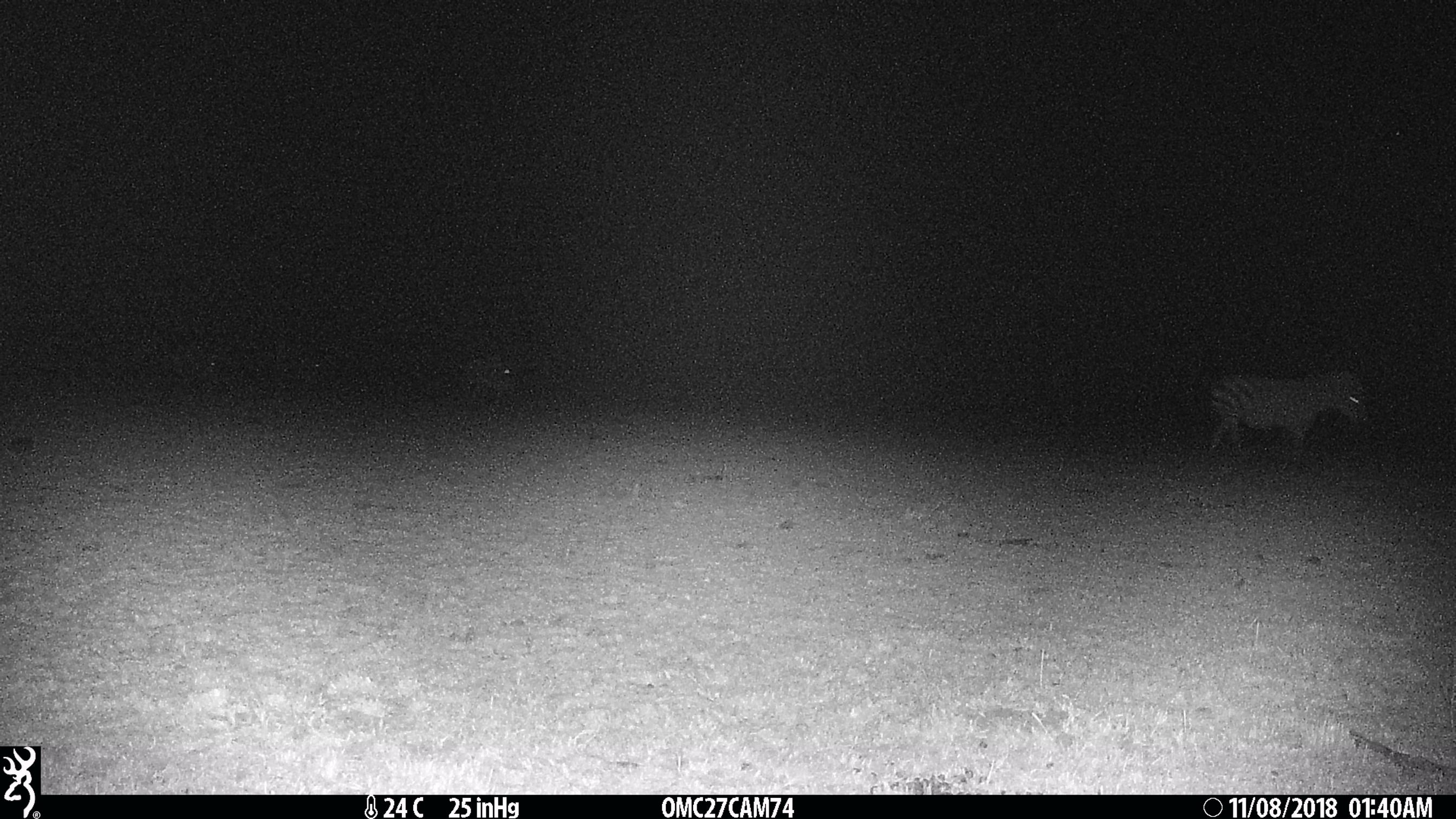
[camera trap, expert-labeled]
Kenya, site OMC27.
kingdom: Animalia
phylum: Chordata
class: Mammalia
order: Artiodactyla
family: Bovidae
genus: Connochaetes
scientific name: Connochaetes taurinus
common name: blue wildebeest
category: wildebeest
Wildebeest (blue wildebeest) (Connochaetes taurinus).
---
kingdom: Animalia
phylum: Chordata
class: Mammalia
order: Perissodactyla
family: Equidae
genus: Equus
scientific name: Equus quagga burchellii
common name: burchell's zebra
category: zebra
Zebra (burchell's zebra) (Equus quagga burchellii).